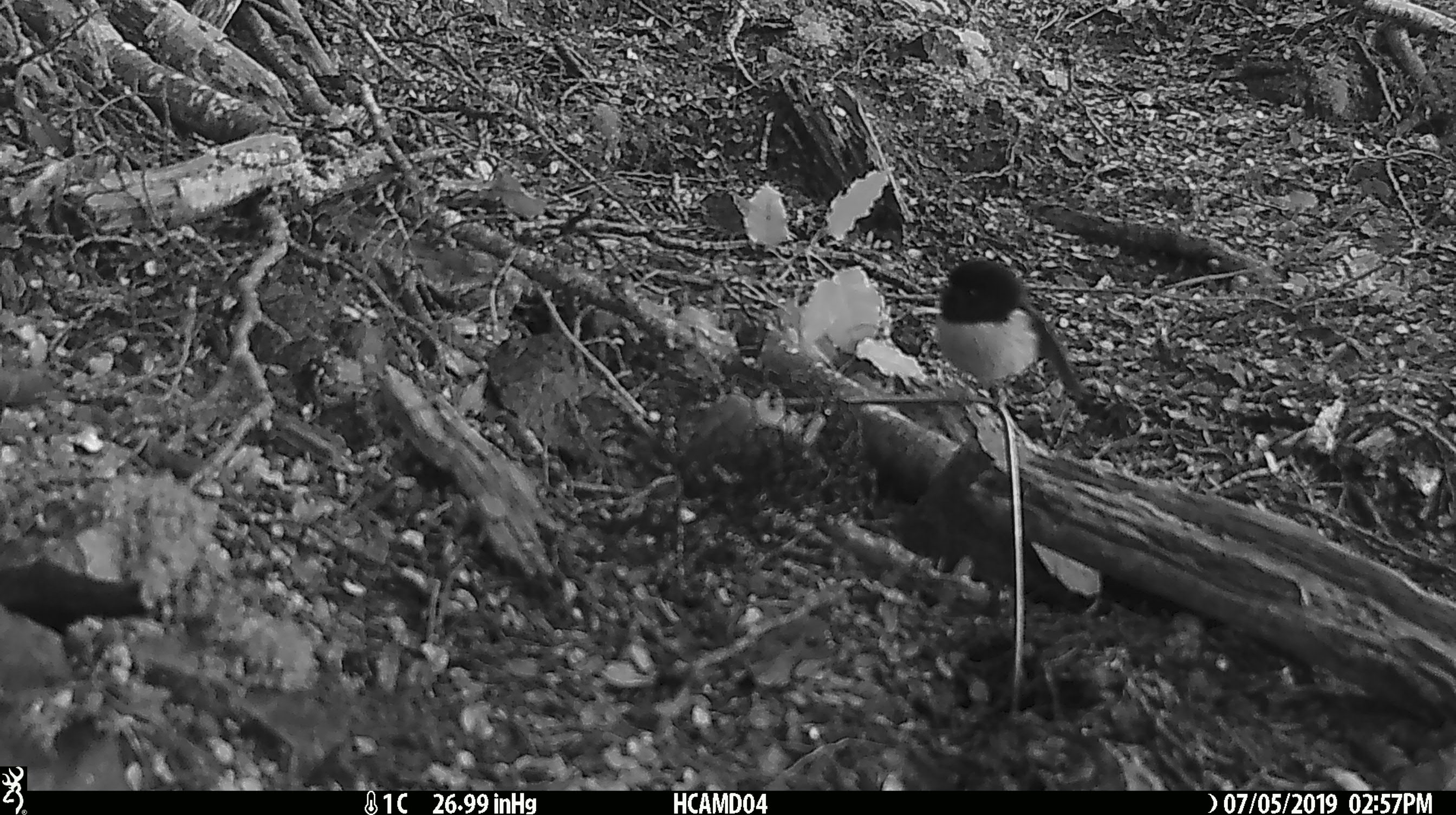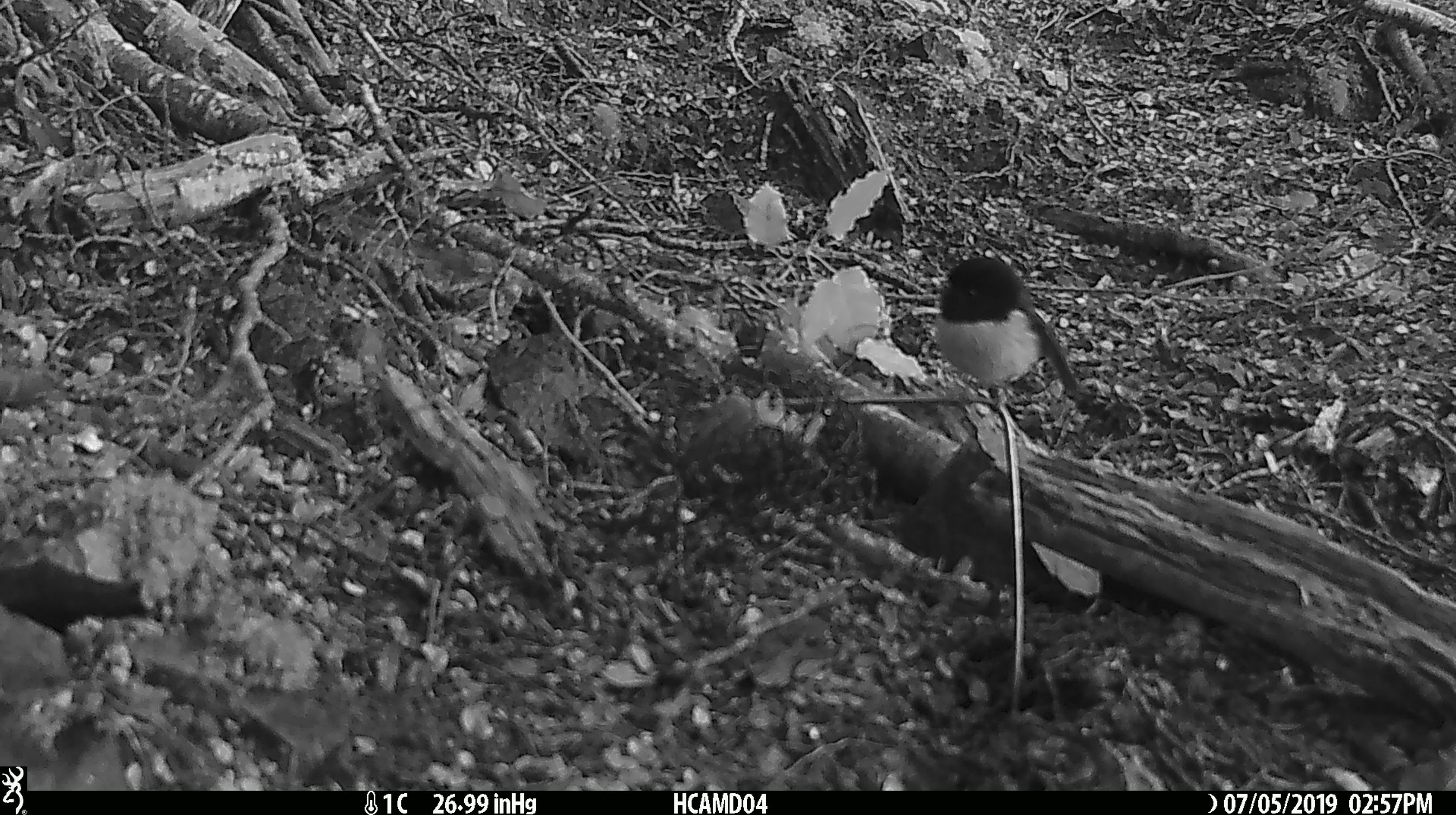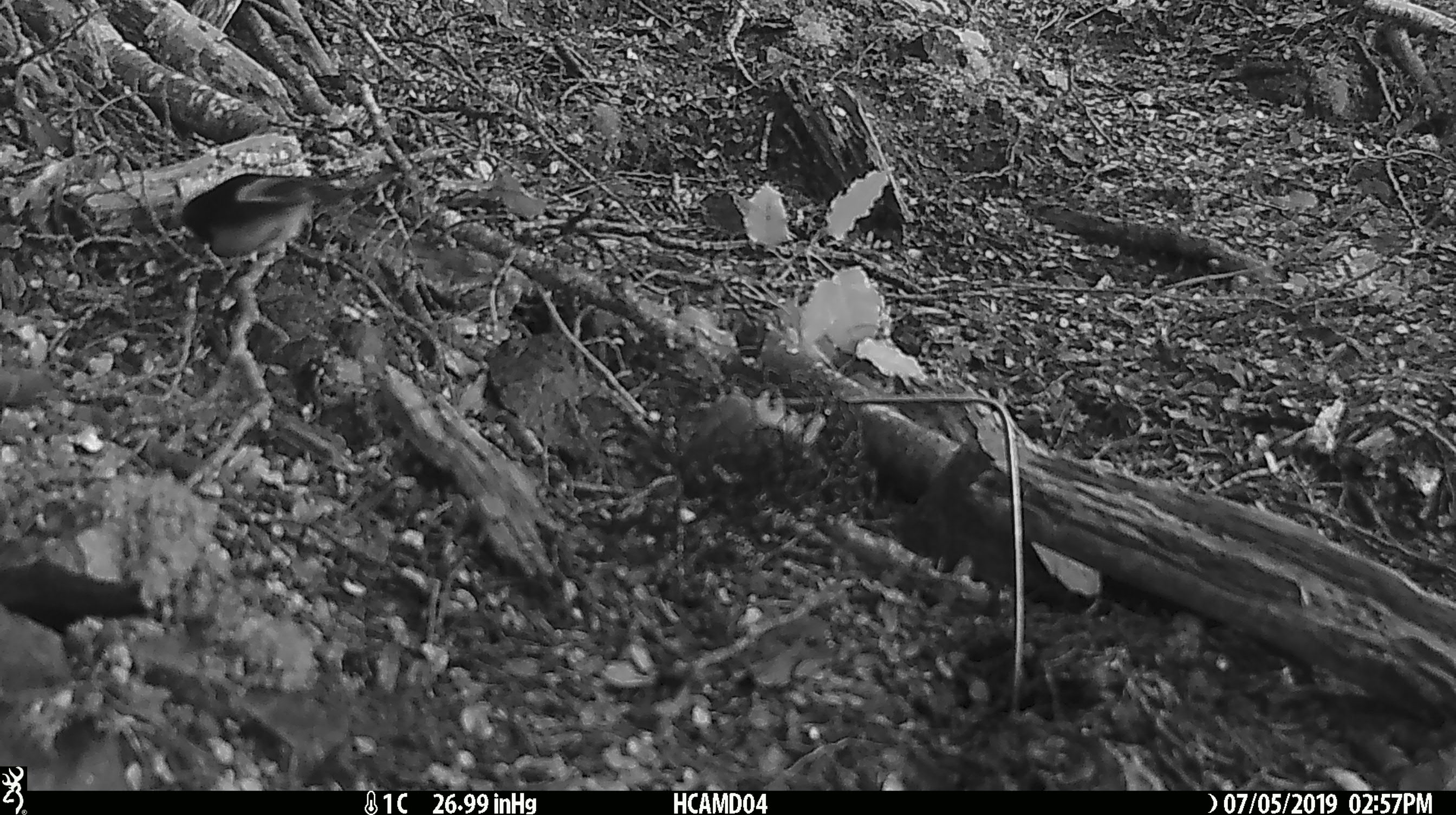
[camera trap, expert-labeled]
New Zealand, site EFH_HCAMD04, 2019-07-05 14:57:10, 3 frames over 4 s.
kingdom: Animalia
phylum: Chordata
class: Aves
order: Passeriformes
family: Petroicidae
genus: Petroica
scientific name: Petroica macrocephala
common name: tomtit